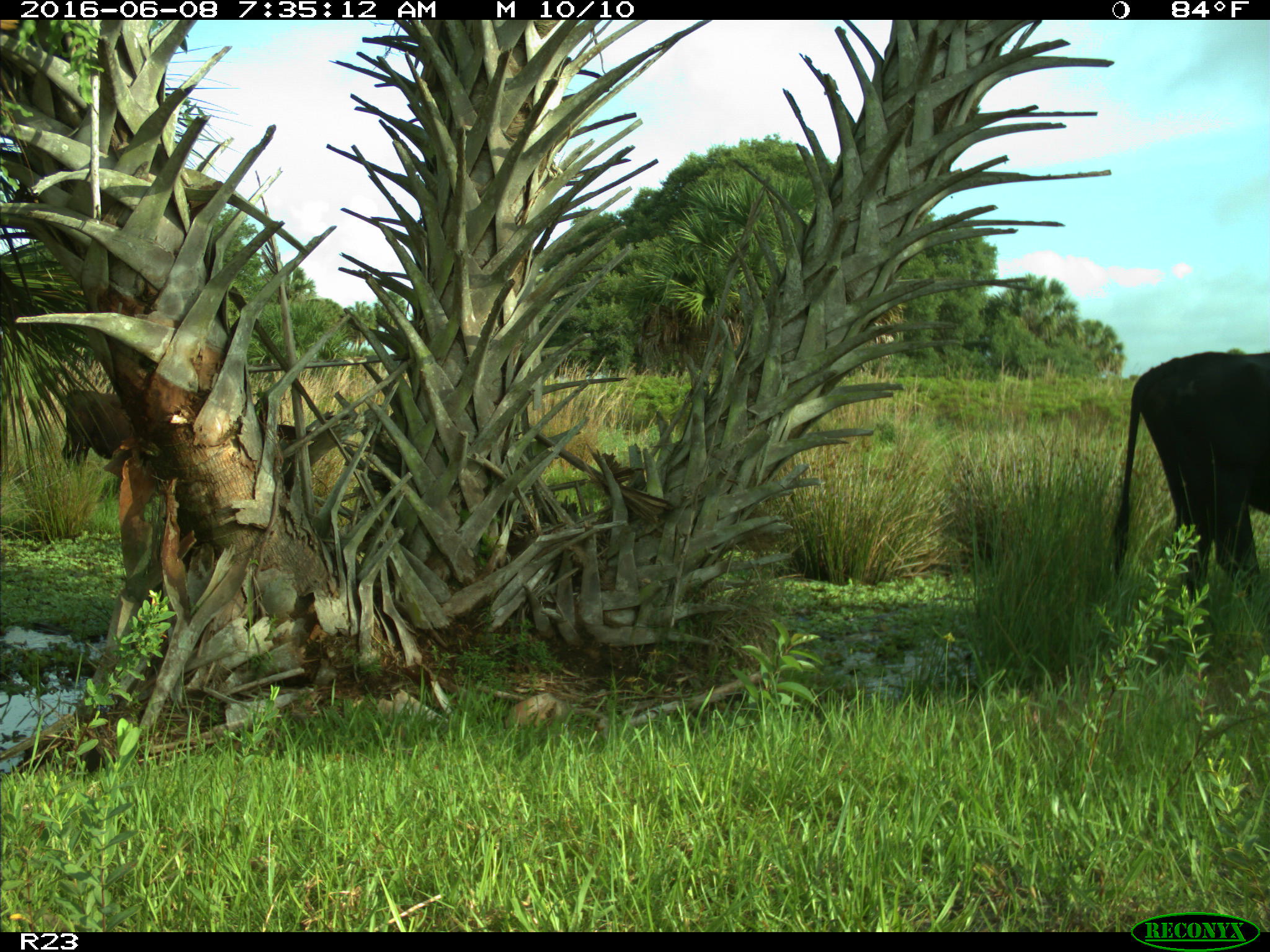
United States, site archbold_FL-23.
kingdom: Animalia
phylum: Chordata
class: Mammalia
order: Artiodactyla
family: Bovidae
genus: Bos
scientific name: Bos taurus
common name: domestic cow